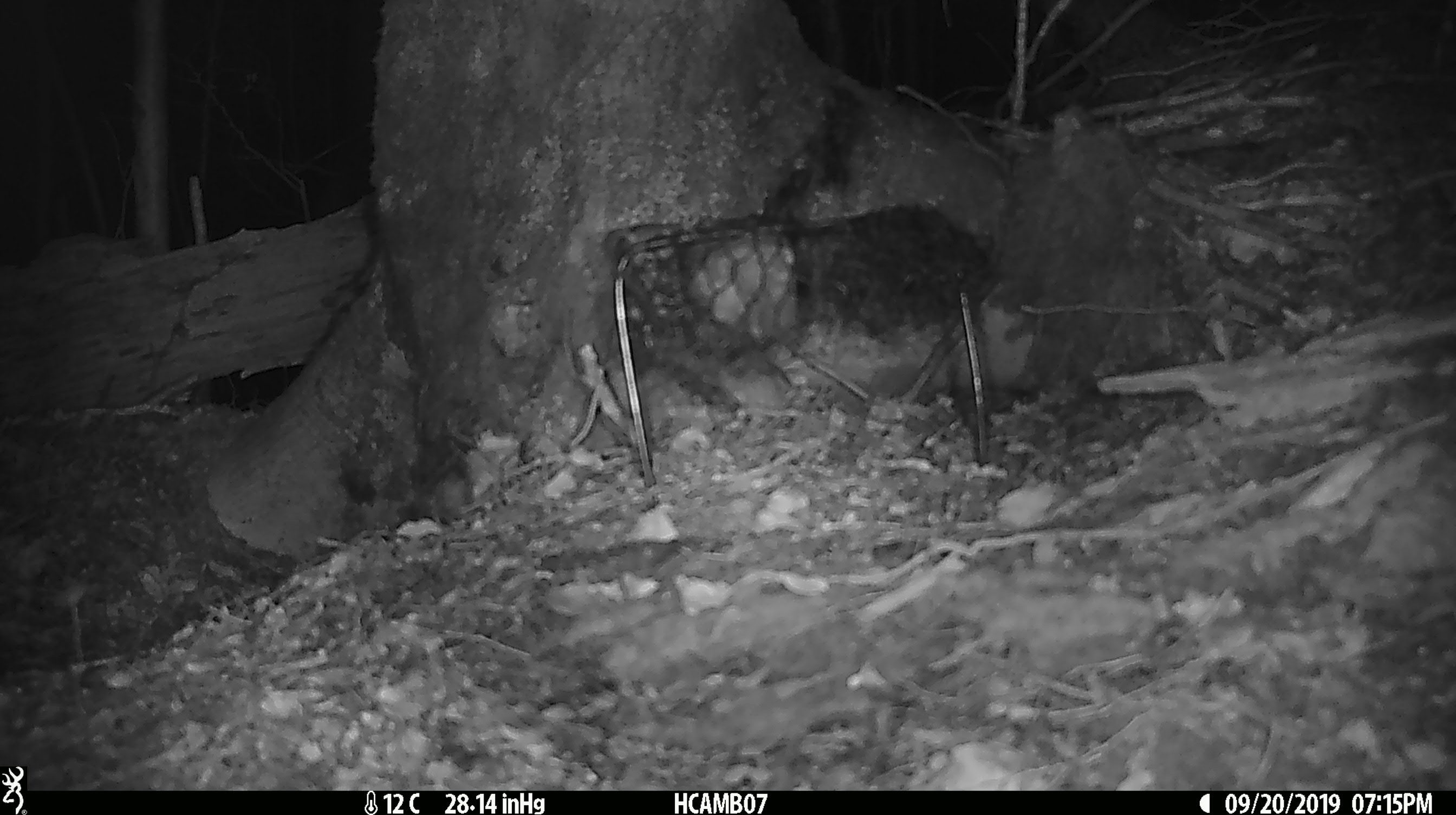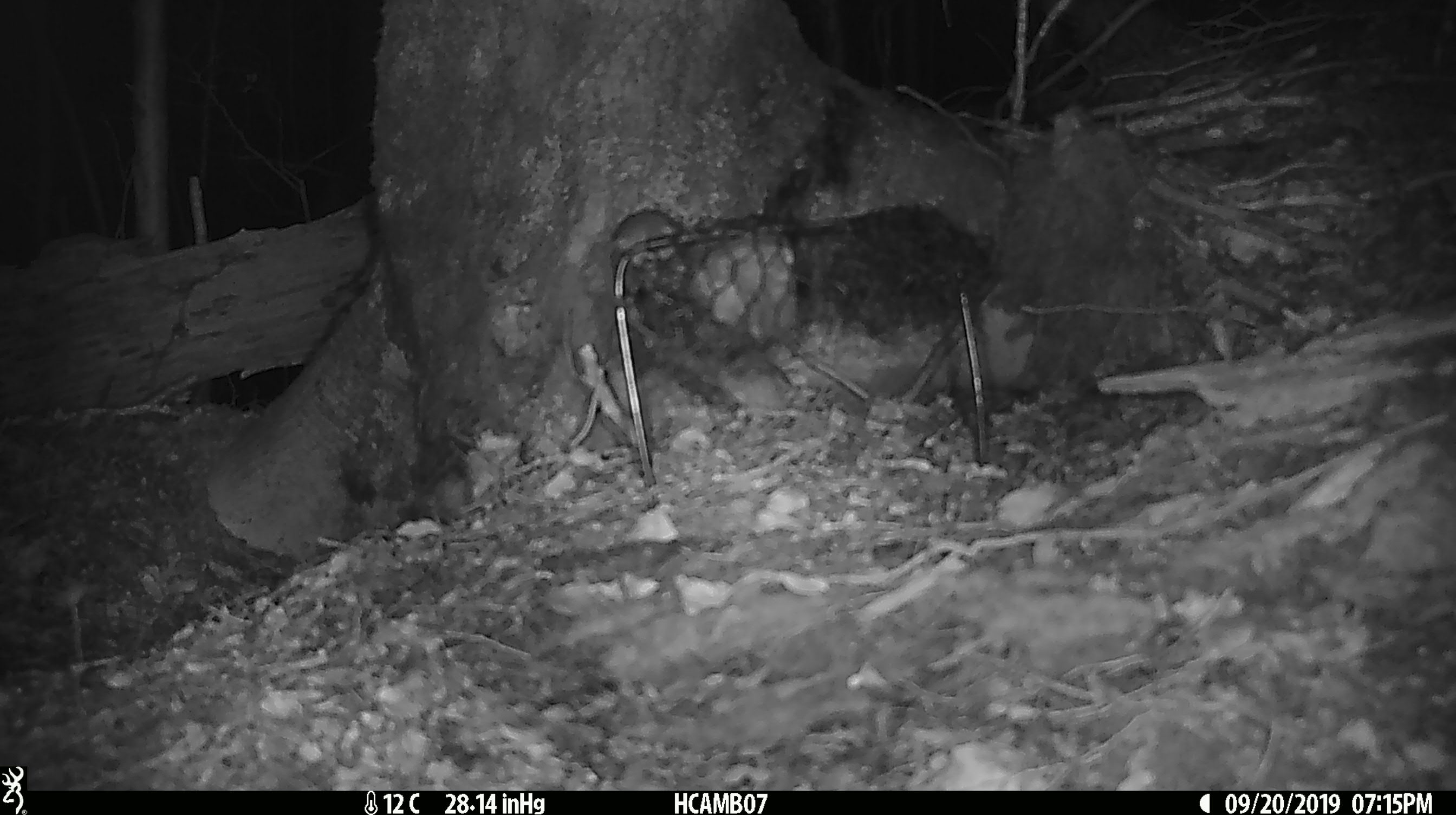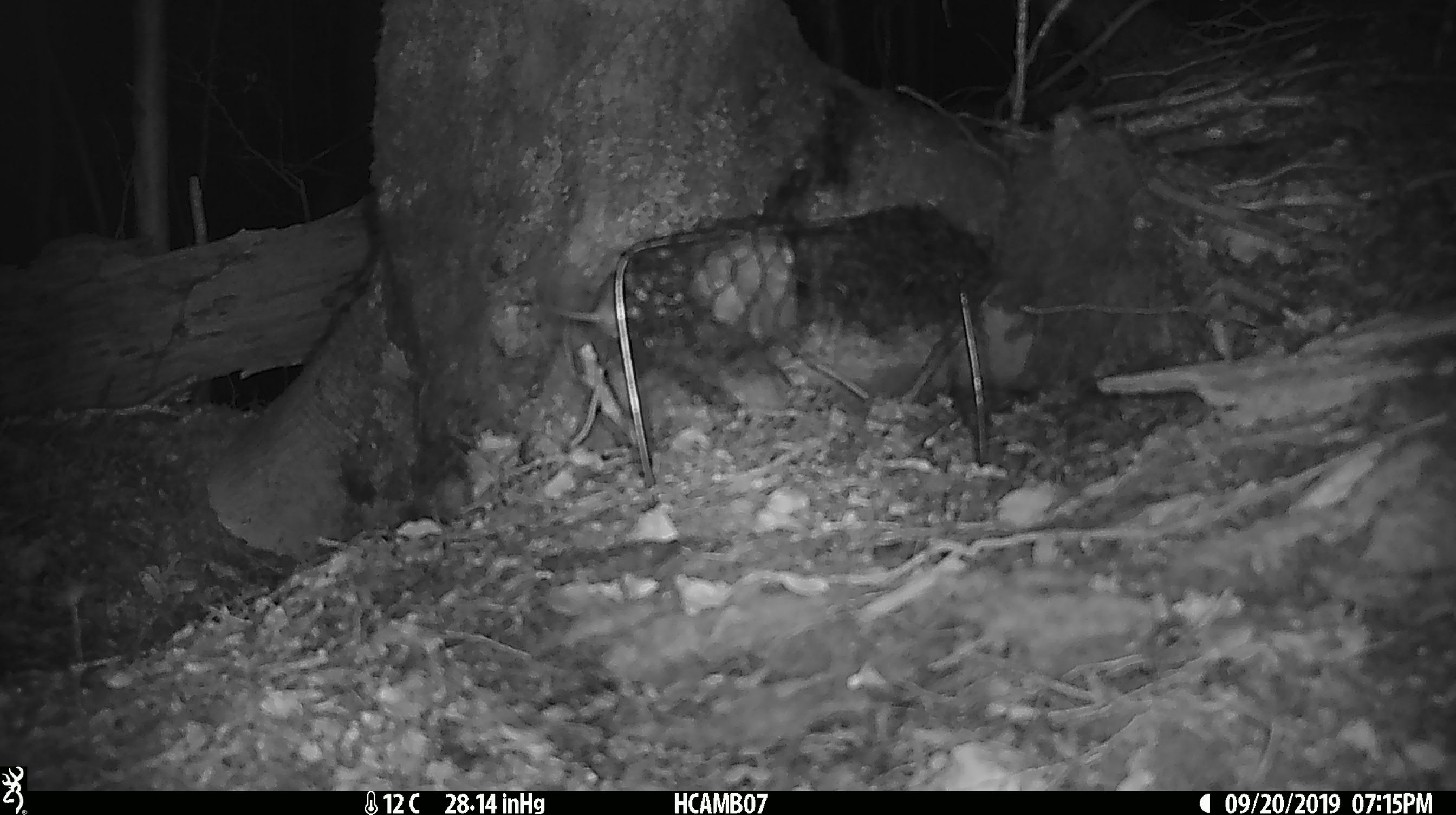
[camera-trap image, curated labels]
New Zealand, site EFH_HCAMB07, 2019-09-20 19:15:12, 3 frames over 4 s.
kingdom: Animalia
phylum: Chordata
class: Mammalia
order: Rodentia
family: Muridae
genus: Mus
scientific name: Mus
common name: mouse